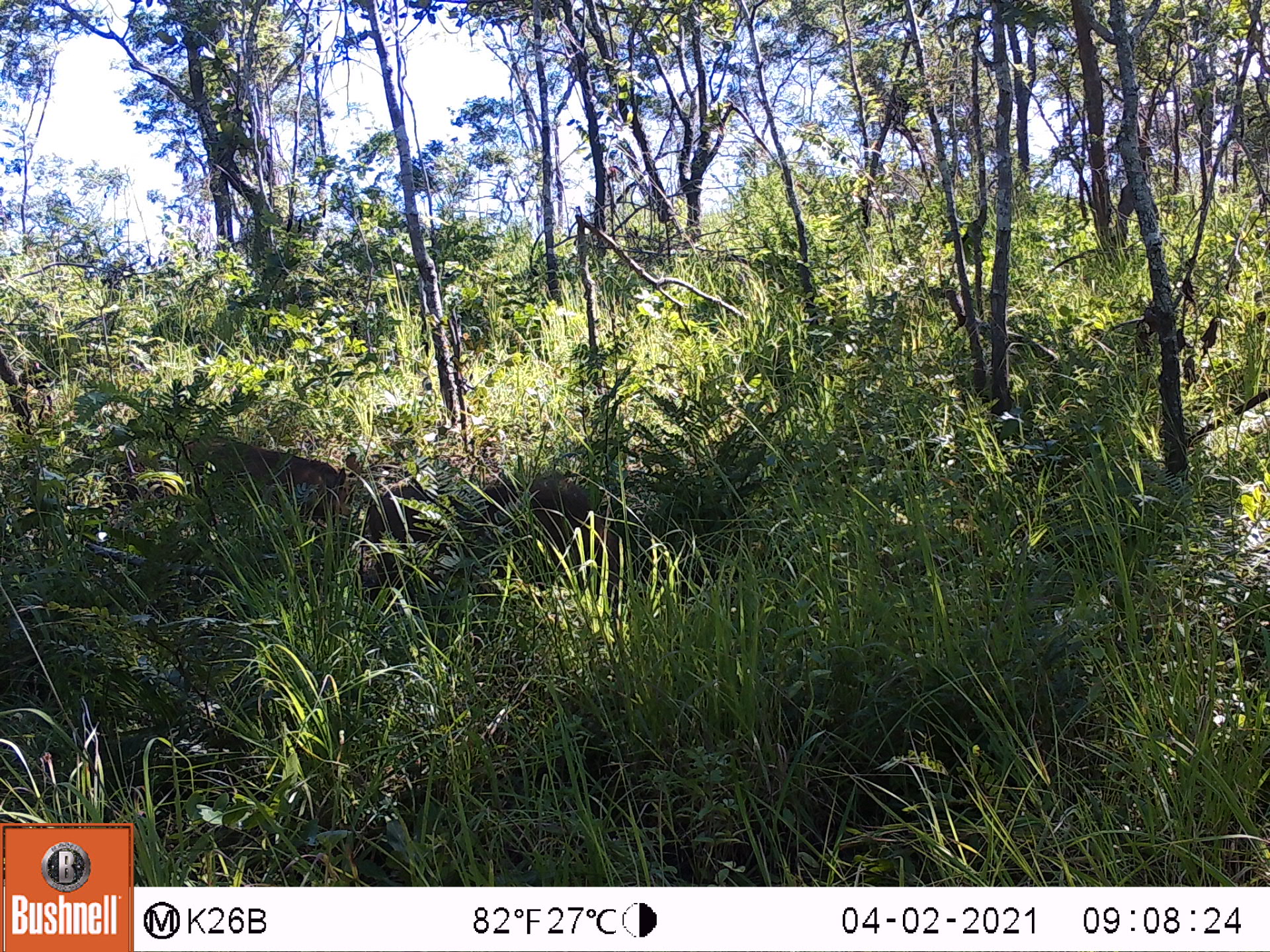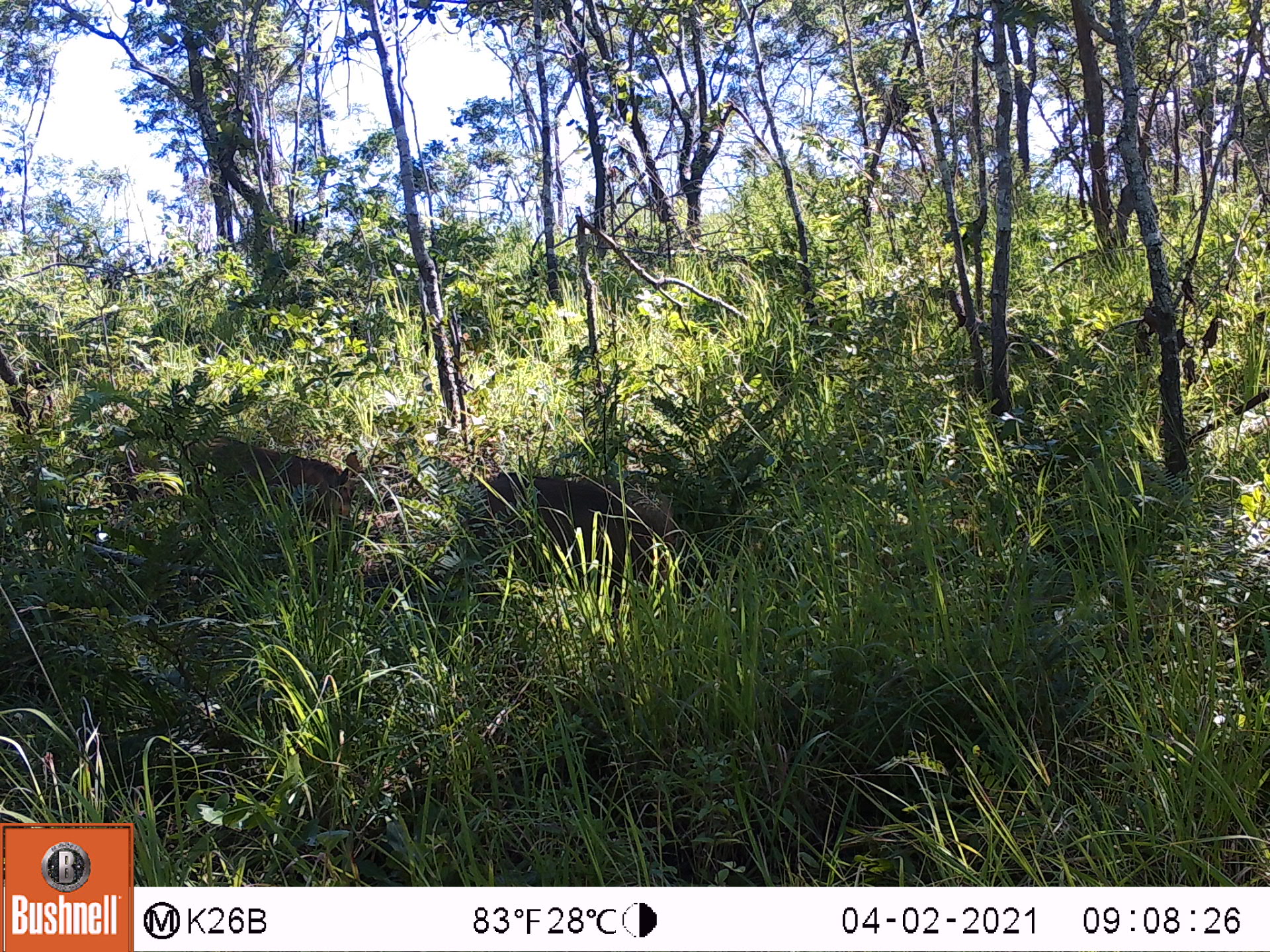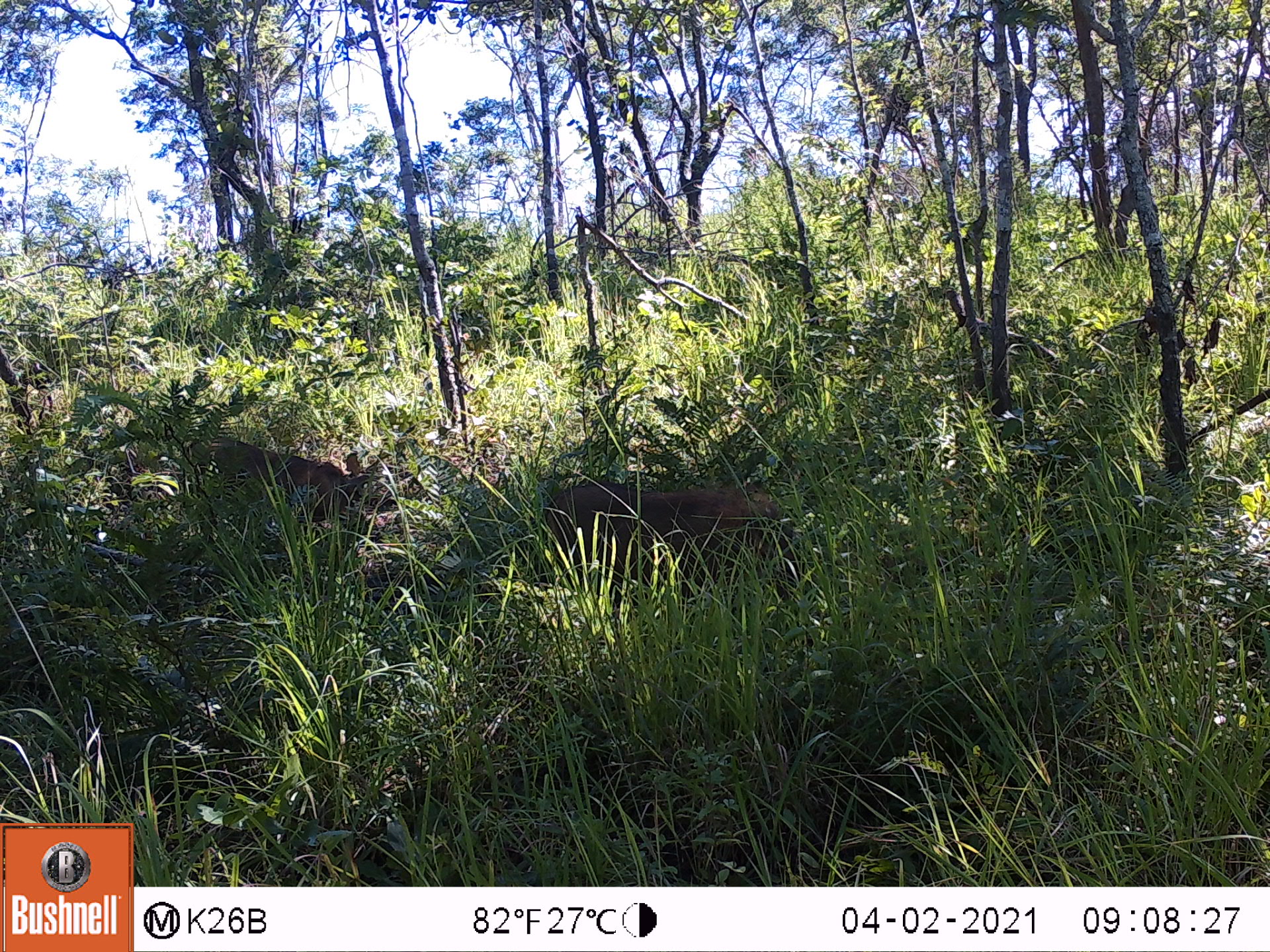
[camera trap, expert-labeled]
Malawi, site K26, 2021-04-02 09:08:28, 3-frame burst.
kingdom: Animalia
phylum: Chordata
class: Mammalia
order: Artiodactyla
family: Suidae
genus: Phacochoerus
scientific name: Phacochoerus africanus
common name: common warthog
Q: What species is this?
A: Common warthog (Phacochoerus africanus).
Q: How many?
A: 2.